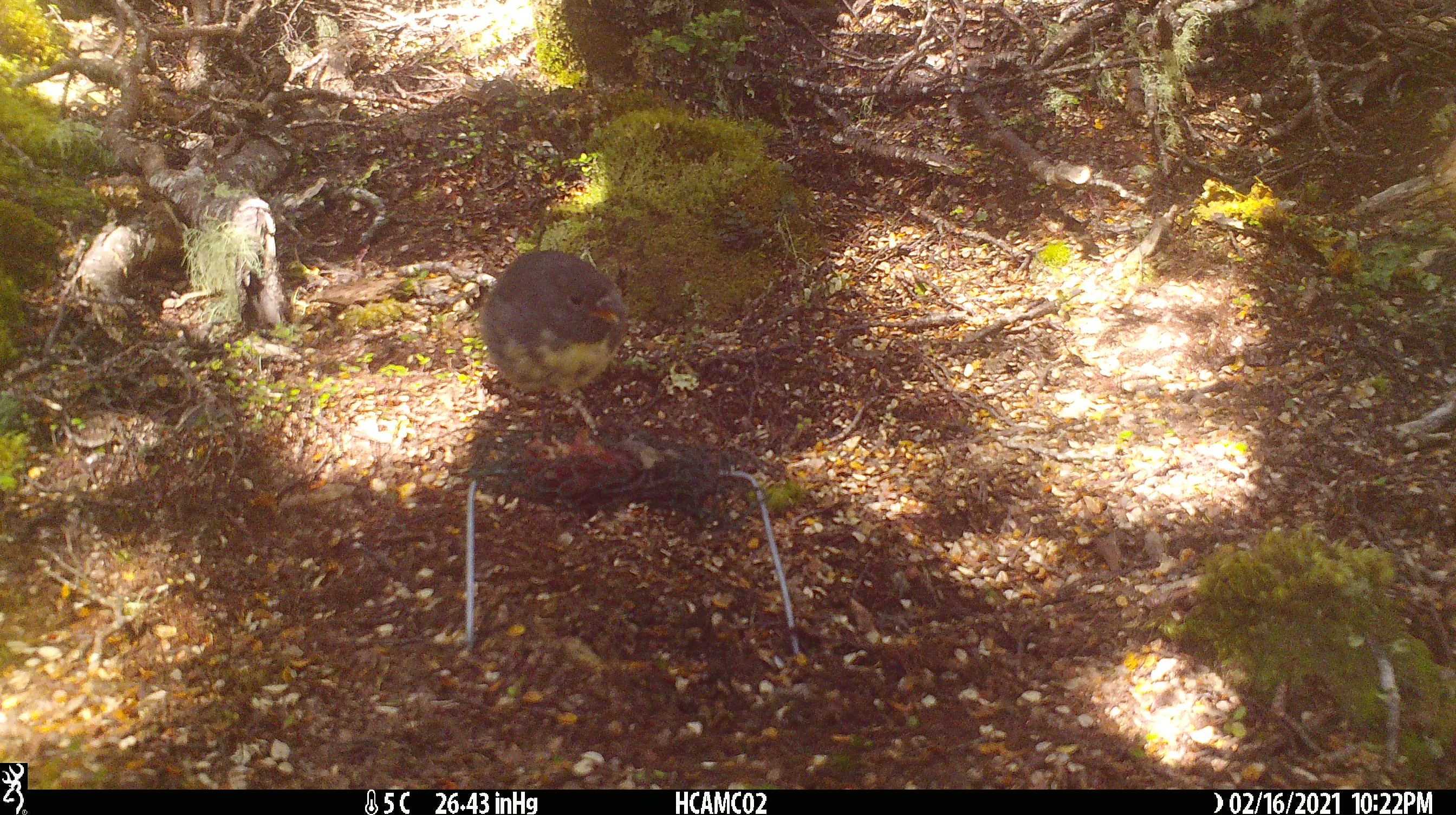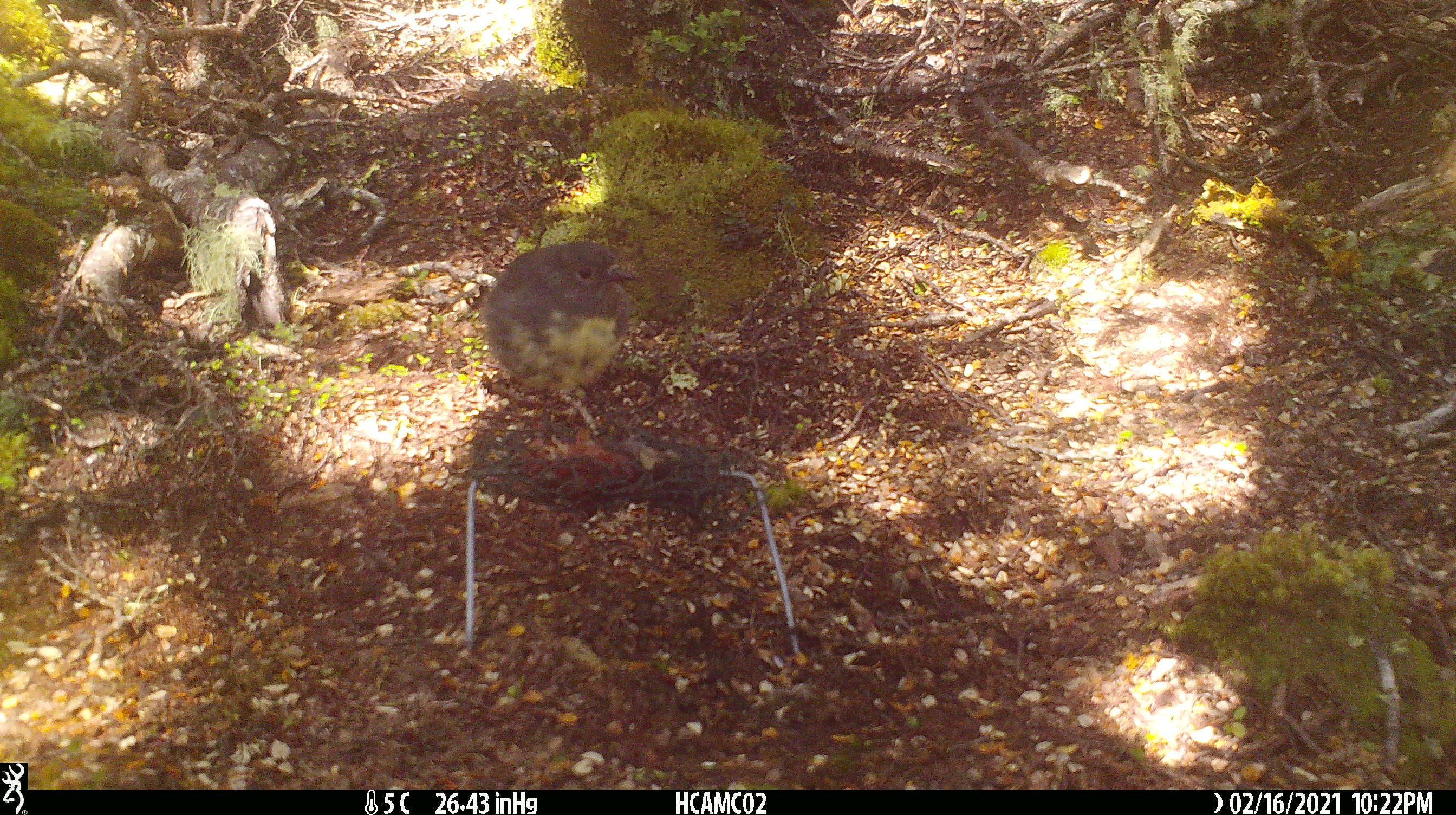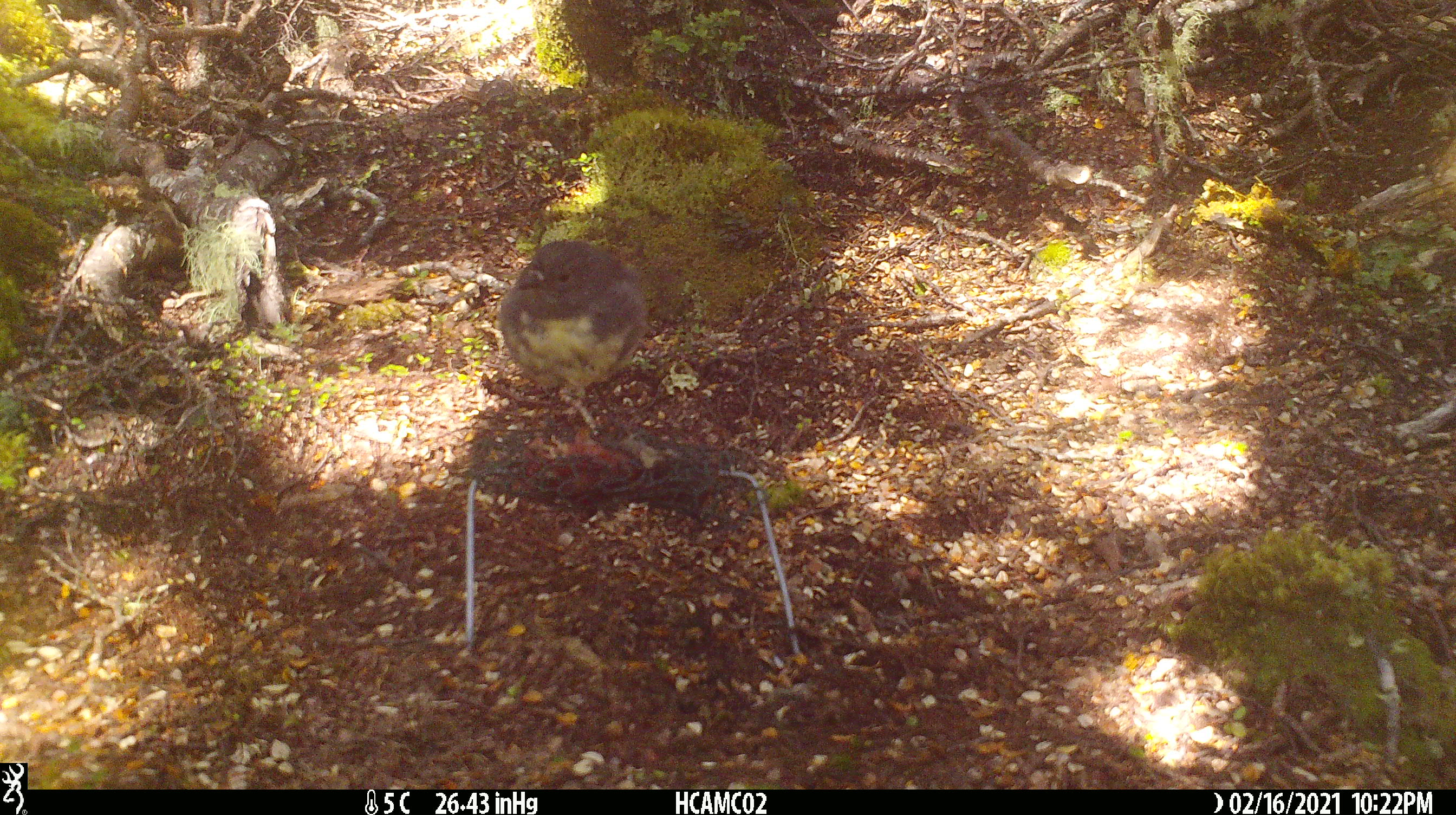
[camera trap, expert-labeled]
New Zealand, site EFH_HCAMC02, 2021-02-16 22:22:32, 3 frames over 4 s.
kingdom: Animalia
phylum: Chordata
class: Aves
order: Passeriformes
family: Petroicidae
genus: Petroica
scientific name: Petroica australis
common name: new zealand robin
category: robin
Robin (new zealand robin) (Petroica australis).